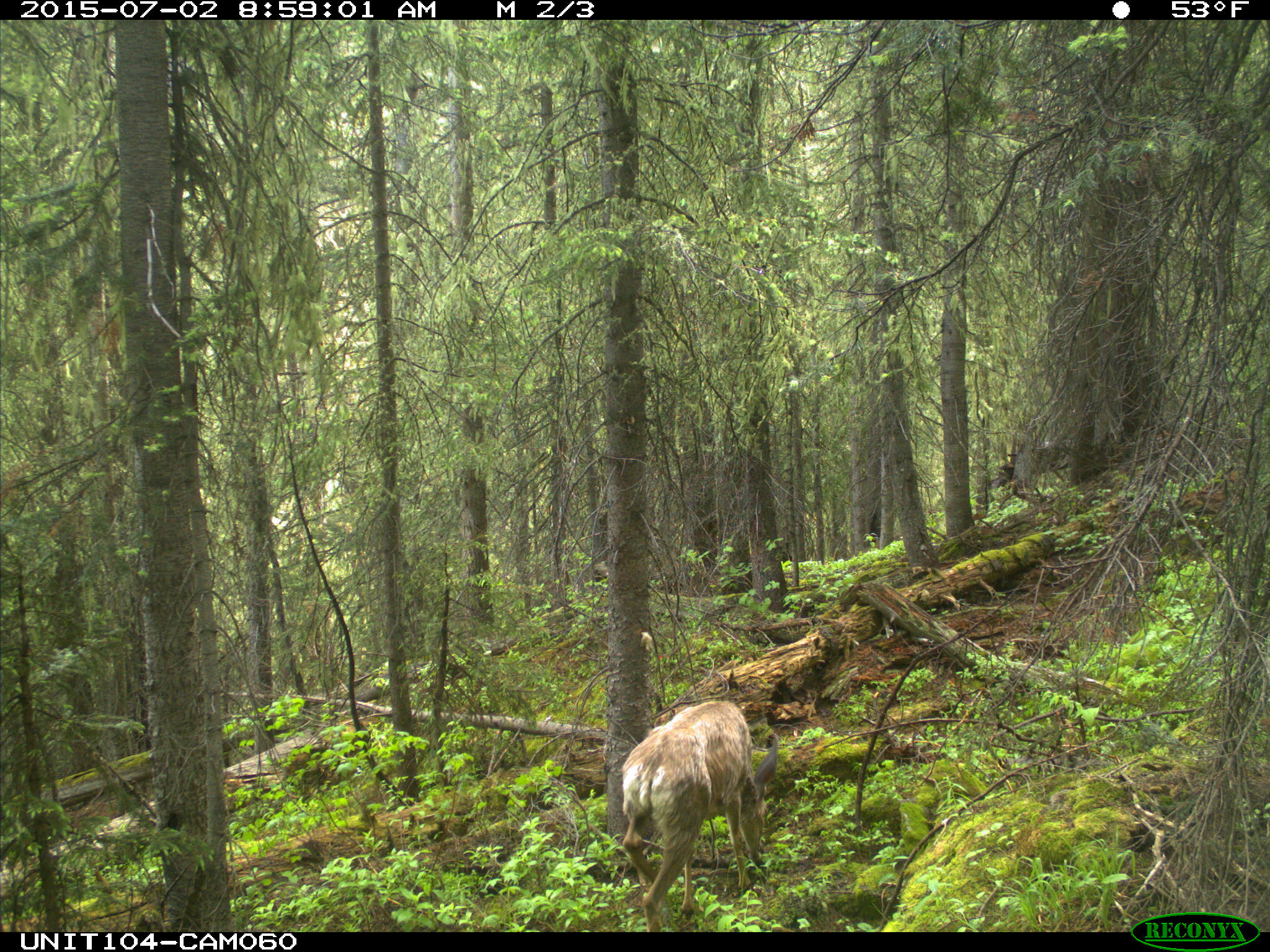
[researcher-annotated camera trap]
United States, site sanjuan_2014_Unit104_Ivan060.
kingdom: Animalia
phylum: Chordata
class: Mammalia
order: Artiodactyla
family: Cervidae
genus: Odocoileus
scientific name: Odocoileus hemionus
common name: mule deer